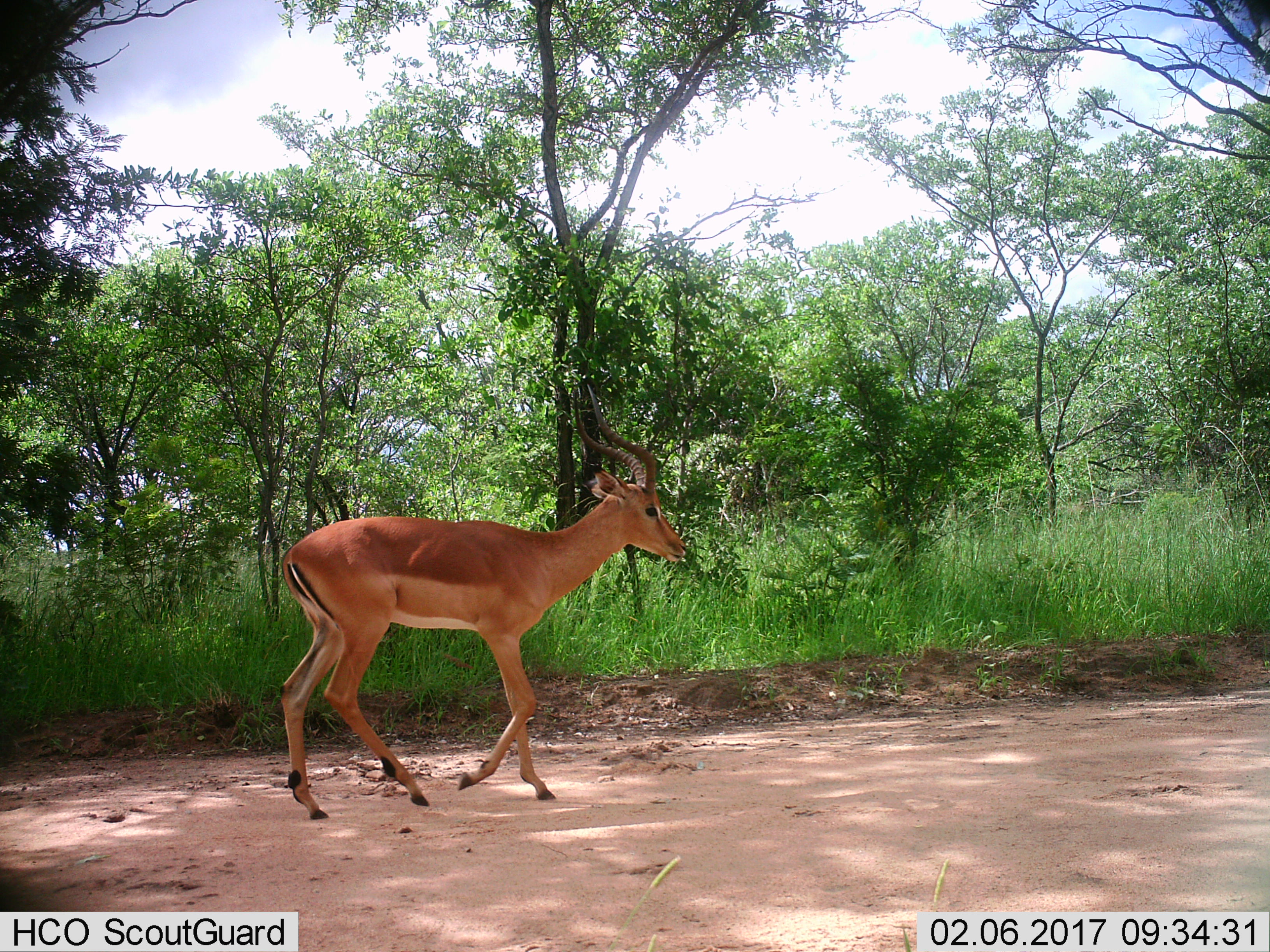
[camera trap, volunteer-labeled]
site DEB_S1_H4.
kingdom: Animalia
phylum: Chordata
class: Mammalia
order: Artiodactyla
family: Bovidae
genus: Aepyceros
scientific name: Aepyceros melampus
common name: impala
Impala (Aepyceros melampus), count 1. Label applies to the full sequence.